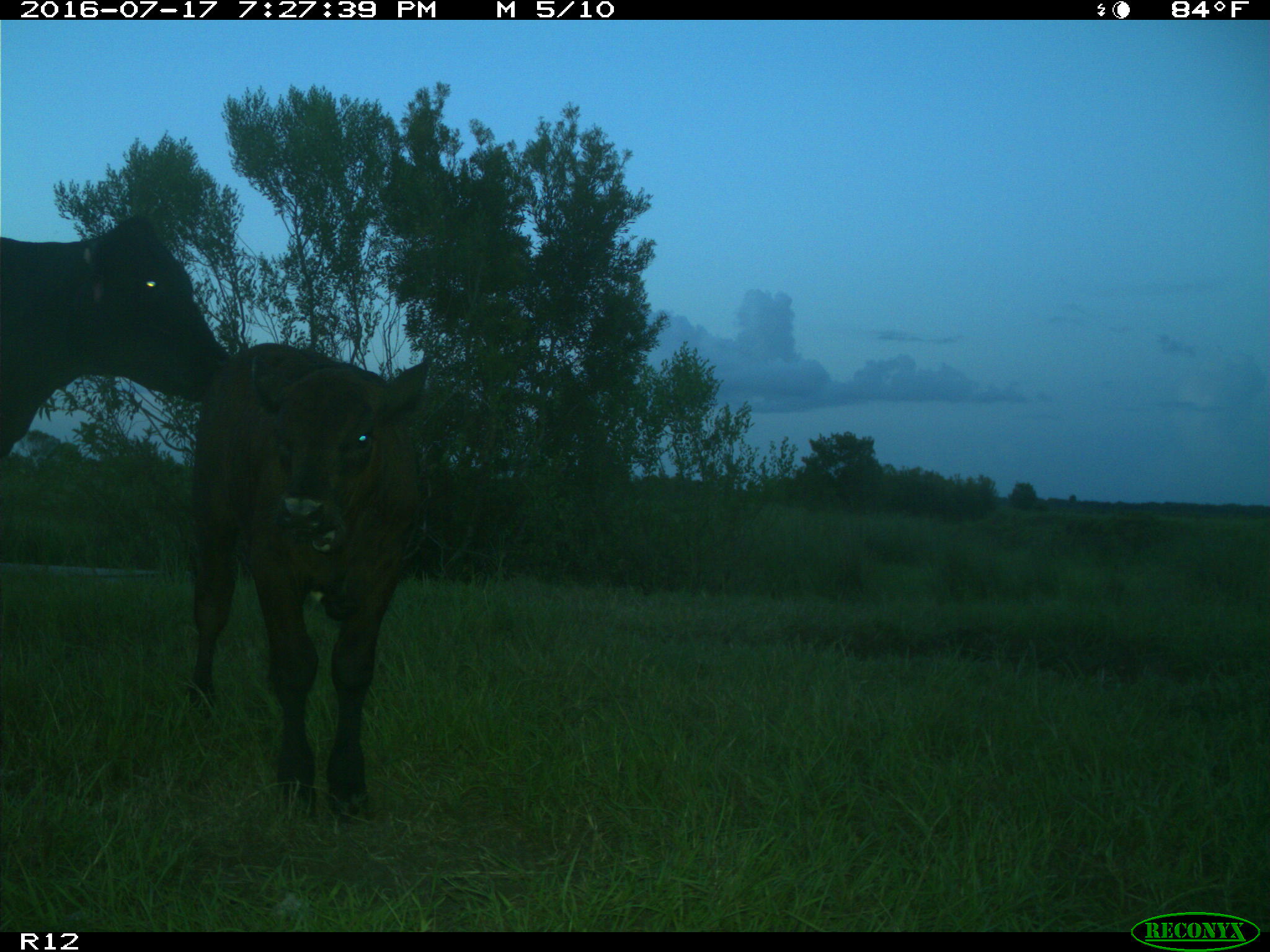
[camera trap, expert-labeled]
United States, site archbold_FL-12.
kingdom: Animalia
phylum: Chordata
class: Mammalia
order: Artiodactyla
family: Bovidae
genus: Bos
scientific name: Bos taurus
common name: domestic cow